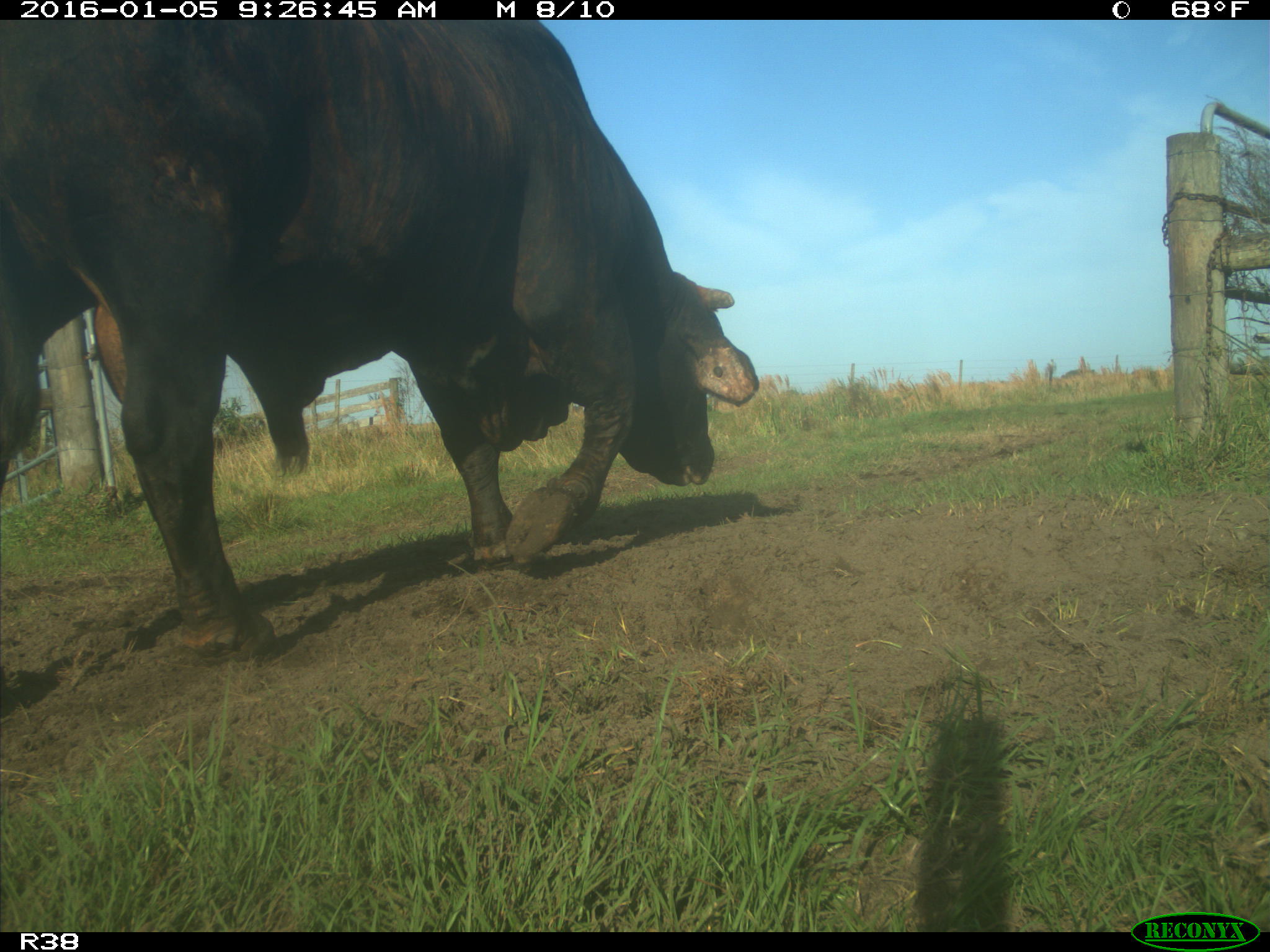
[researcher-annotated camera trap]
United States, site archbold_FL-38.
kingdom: Animalia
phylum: Chordata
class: Mammalia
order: Artiodactyla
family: Bovidae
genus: Bos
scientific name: Bos taurus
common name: domestic cow